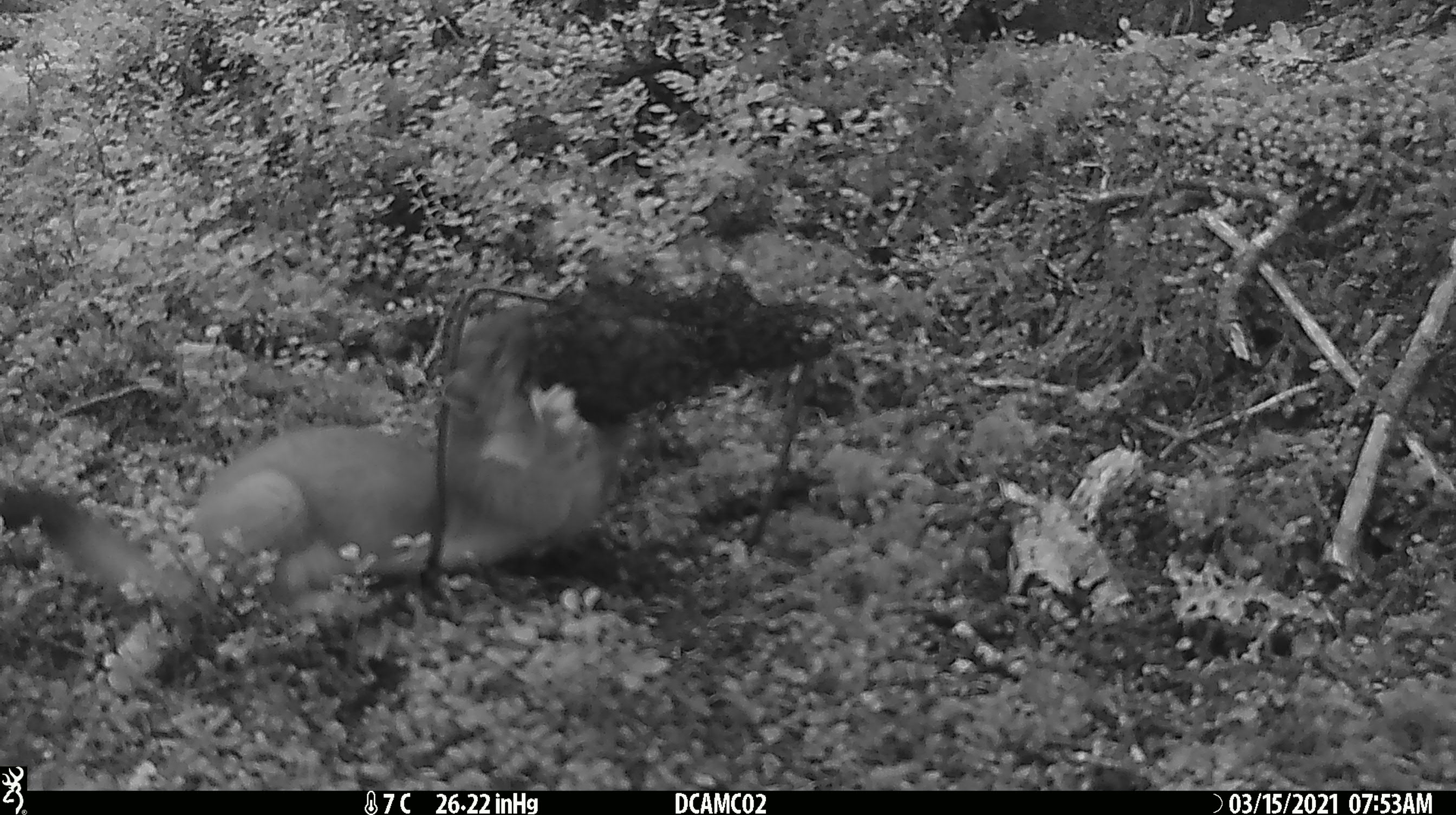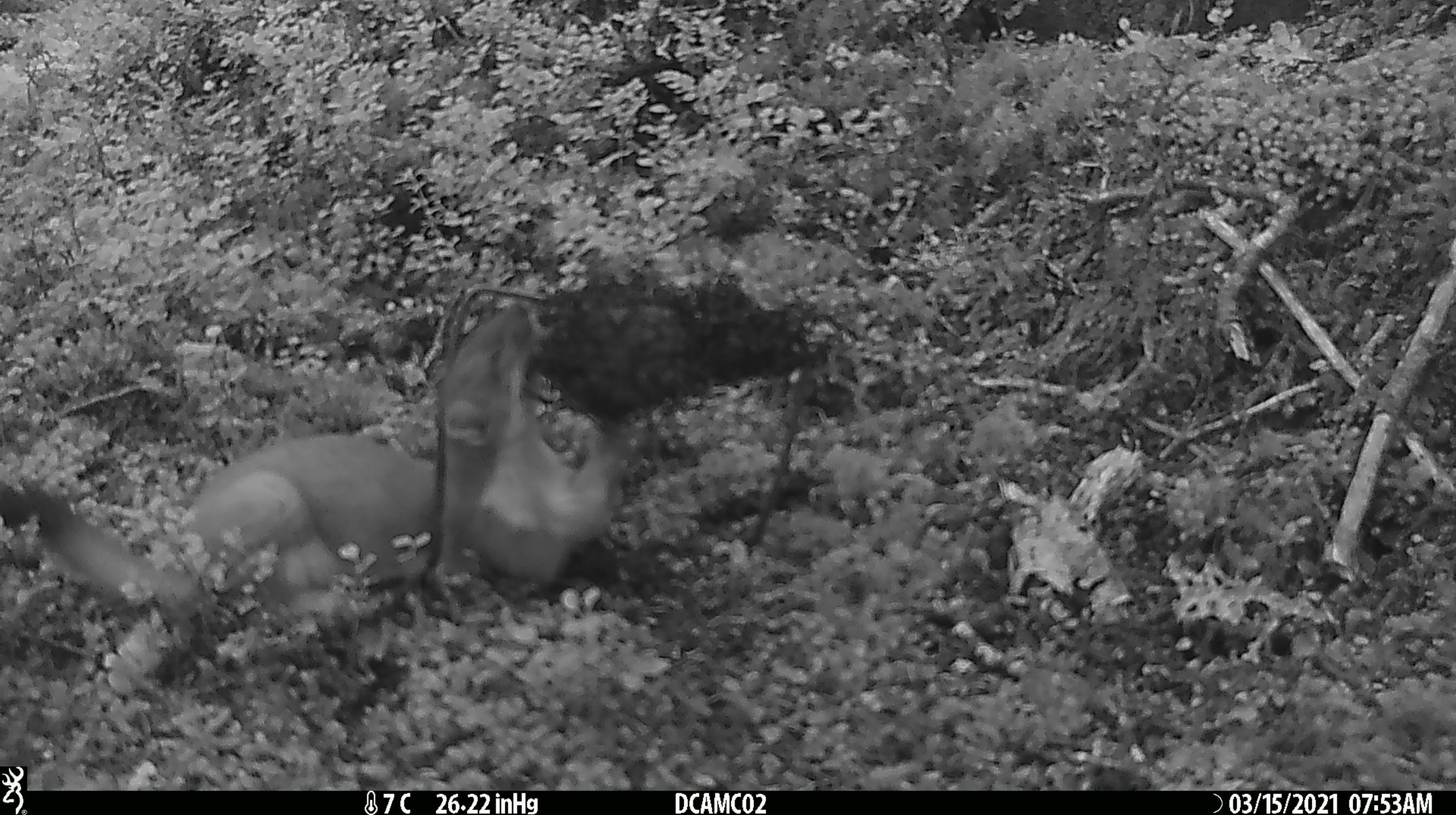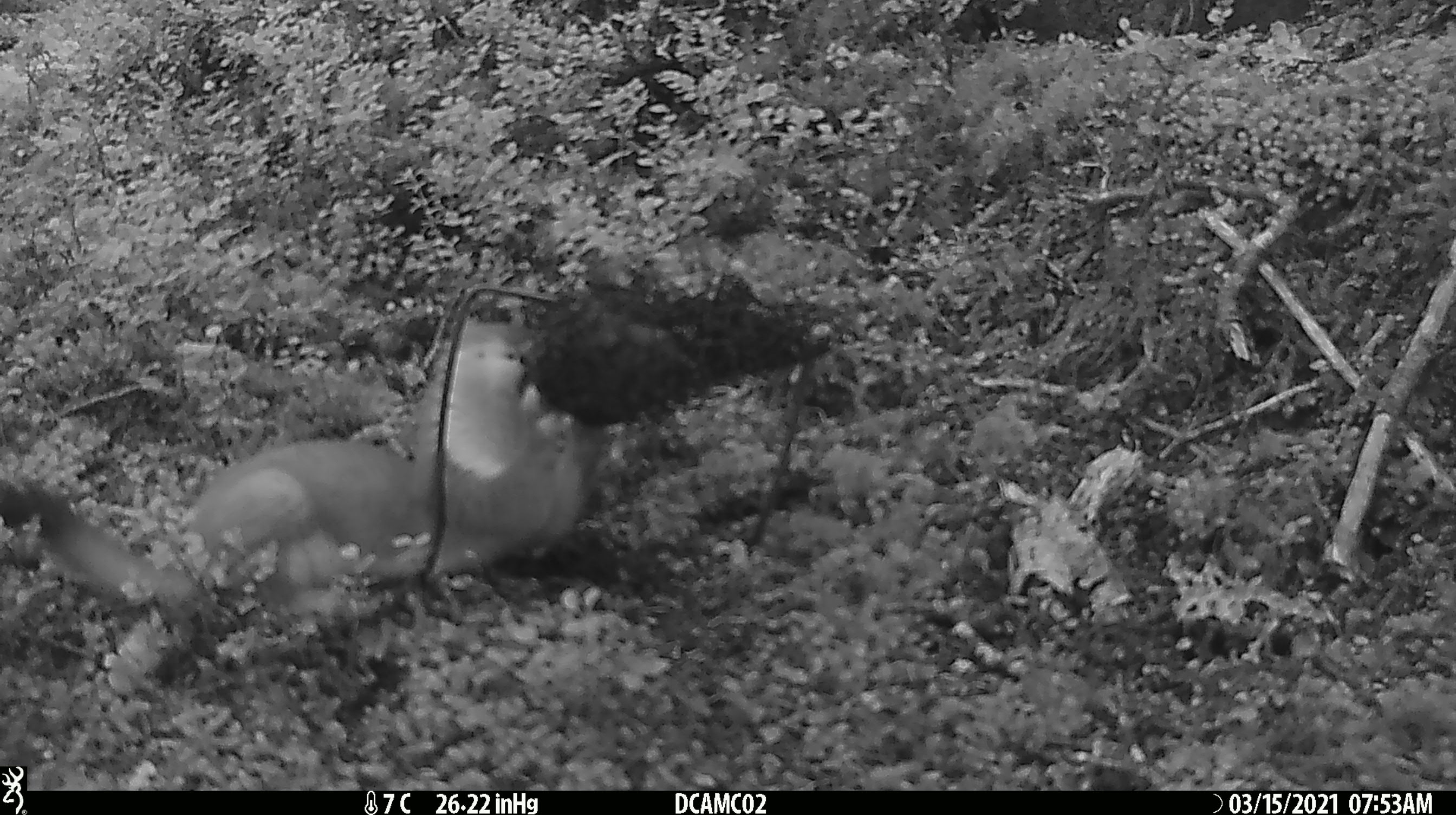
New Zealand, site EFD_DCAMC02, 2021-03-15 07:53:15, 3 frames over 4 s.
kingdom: Animalia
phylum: Chordata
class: Mammalia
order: Carnivora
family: Mustelidae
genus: Mustela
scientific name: Mustela erminea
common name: stoat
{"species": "stoat (Mustela erminea)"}